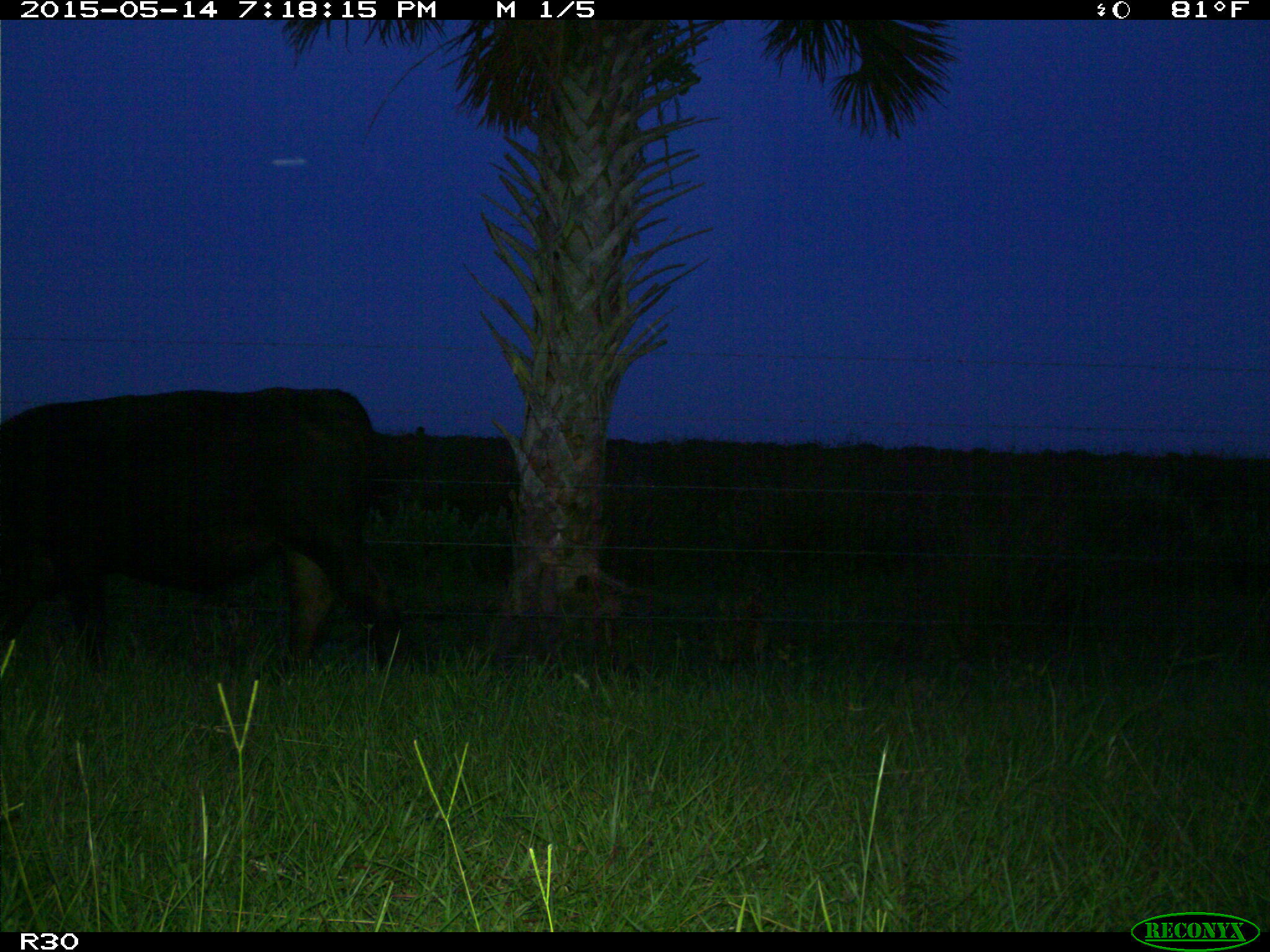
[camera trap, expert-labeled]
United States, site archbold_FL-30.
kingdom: Animalia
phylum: Chordata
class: Mammalia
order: Artiodactyla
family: Bovidae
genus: Bos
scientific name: Bos taurus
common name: domestic cow